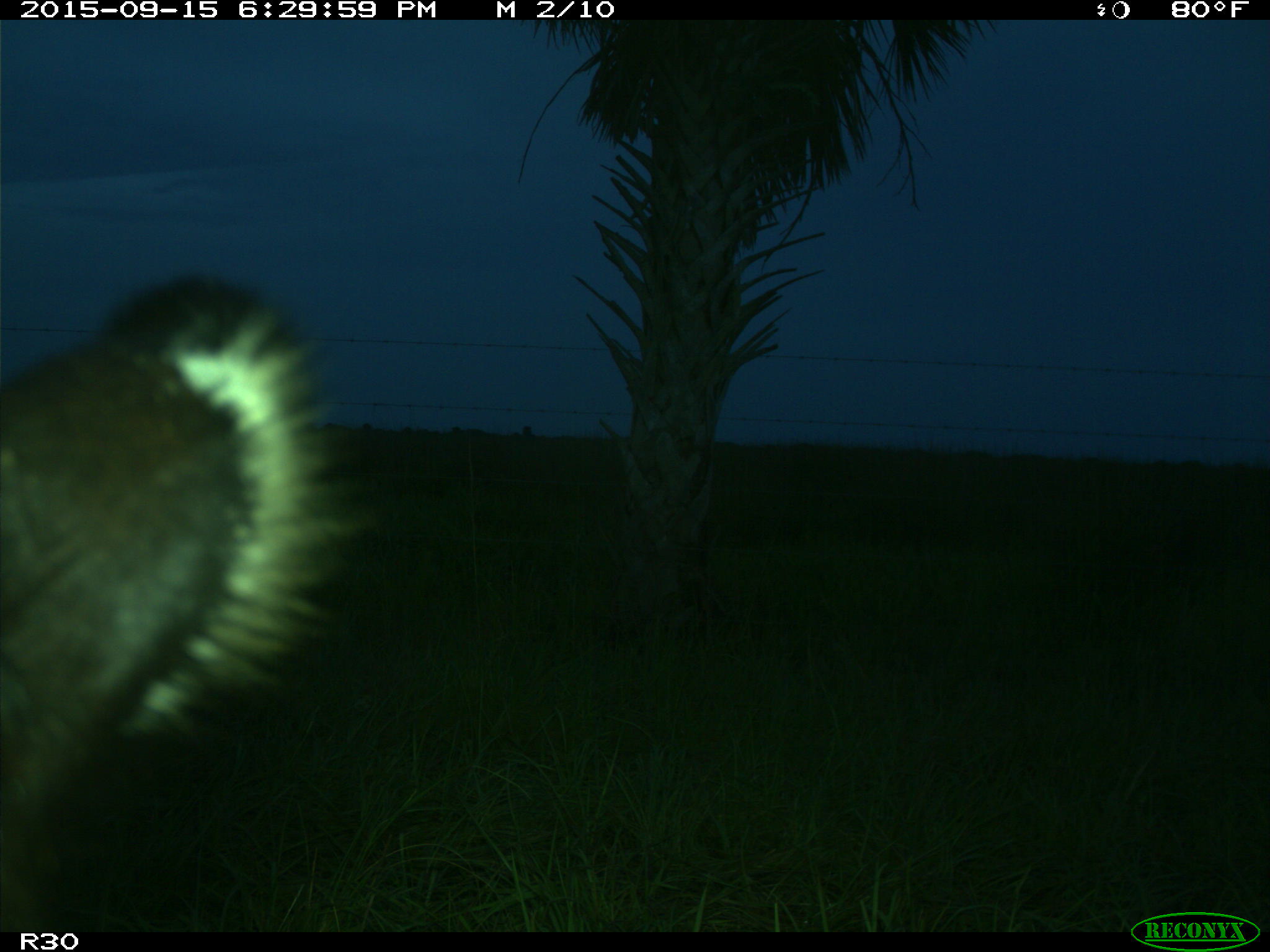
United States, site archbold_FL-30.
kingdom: Animalia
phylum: Chordata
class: Mammalia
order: Artiodactyla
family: Bovidae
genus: Bos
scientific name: Bos taurus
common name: domestic cow